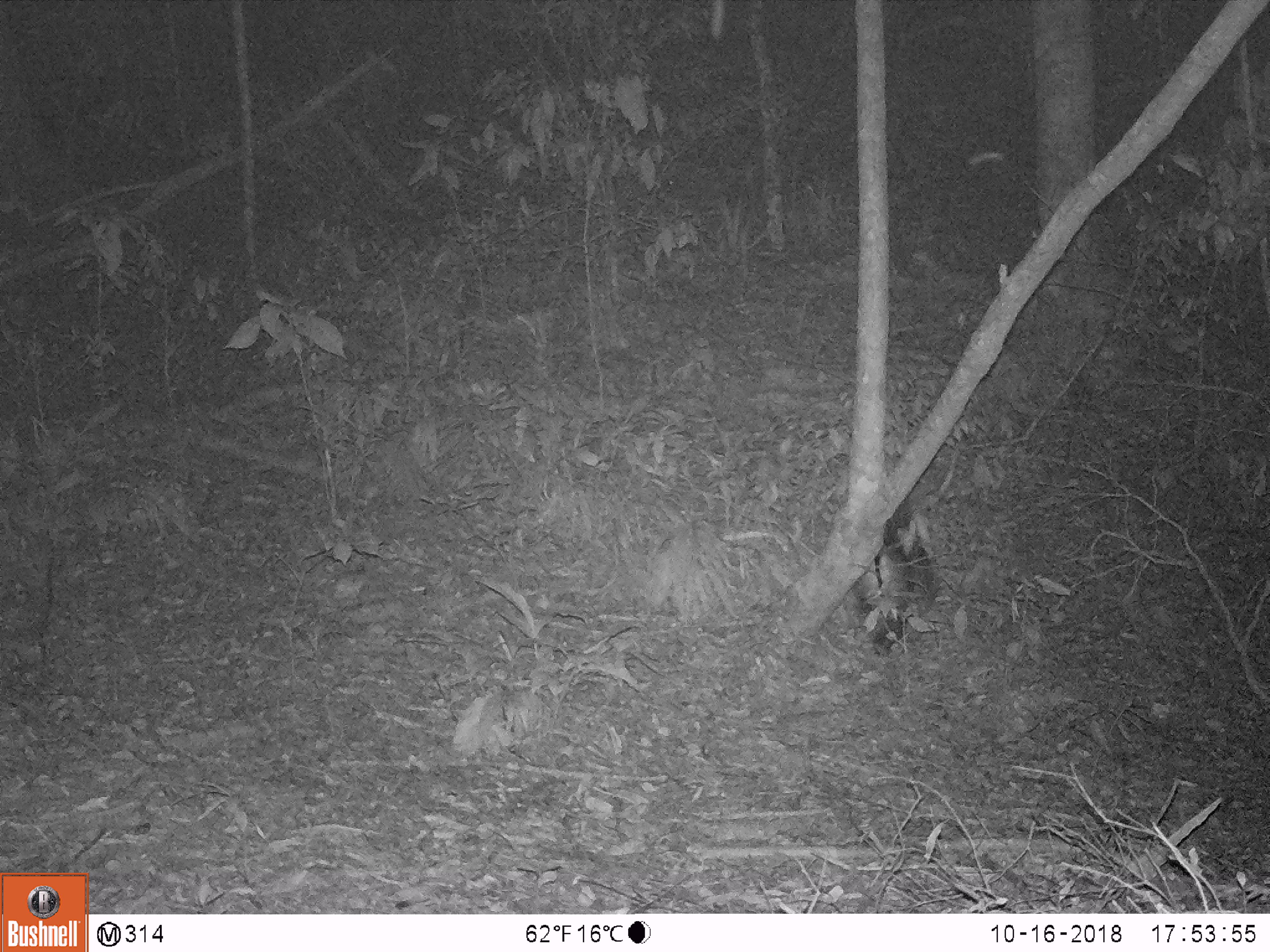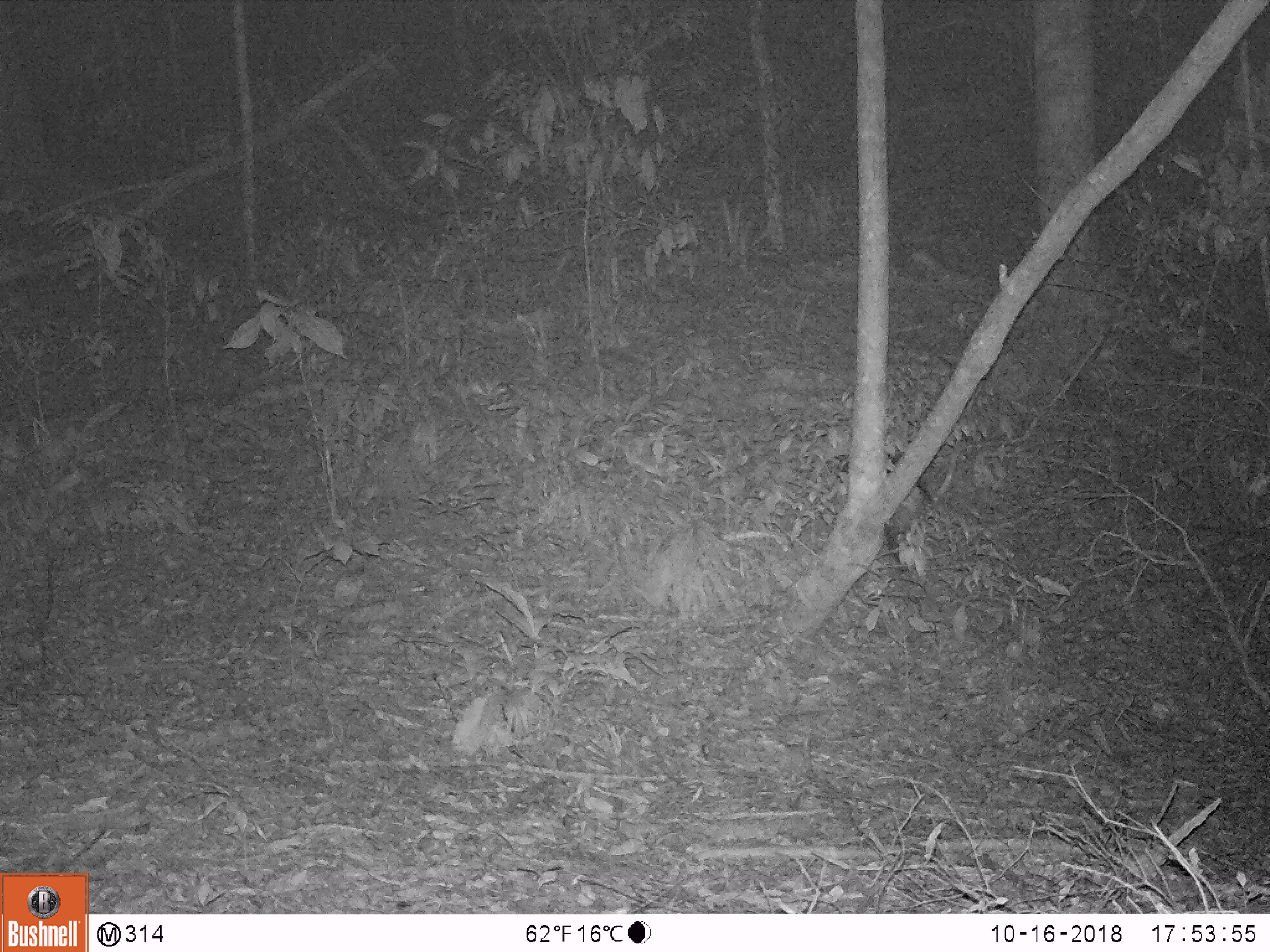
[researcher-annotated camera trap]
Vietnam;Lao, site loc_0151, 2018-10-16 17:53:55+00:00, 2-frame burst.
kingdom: Animalia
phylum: Chordata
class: Mammalia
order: Primates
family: Cercopithecidae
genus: Macaca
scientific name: Macaca nemestrina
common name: pig-tailed macaque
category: pig tailed macaque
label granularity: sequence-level